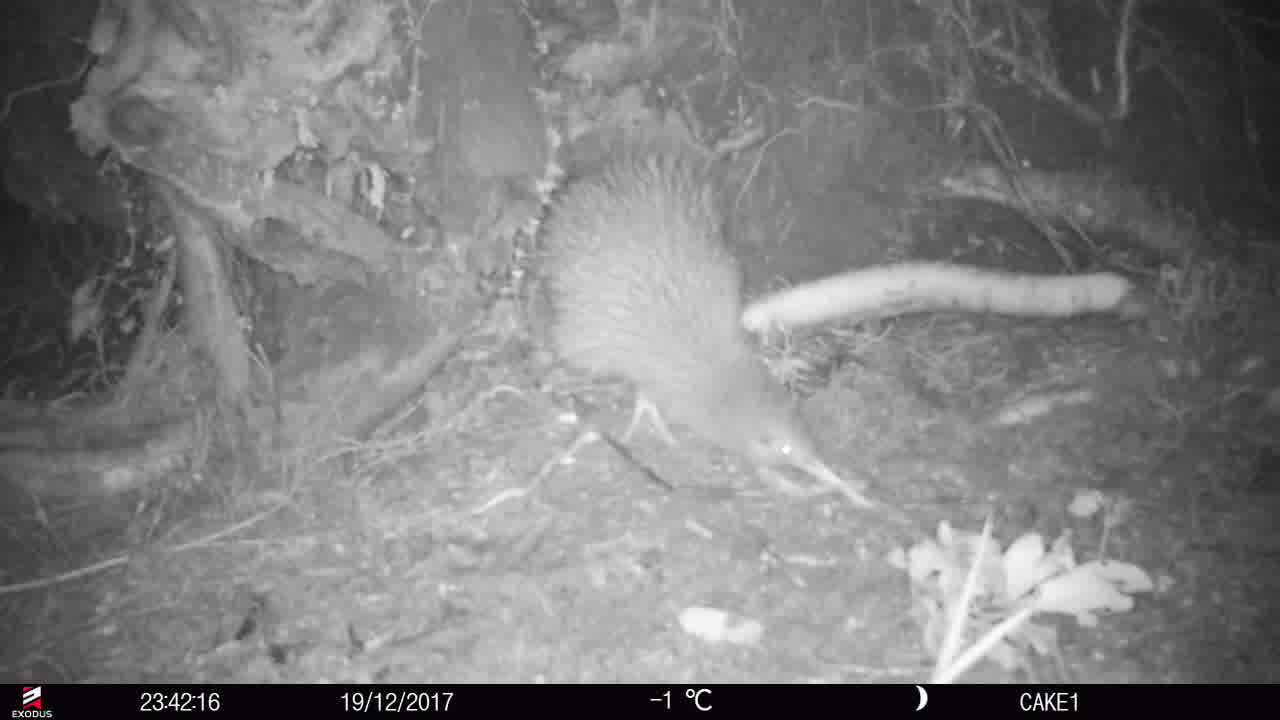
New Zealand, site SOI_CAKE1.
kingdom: Animalia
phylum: Chordata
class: Aves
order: Apterygiformes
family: Apterygidae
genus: Apteryx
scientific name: Apteryx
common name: kiwi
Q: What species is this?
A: Kiwi (Apteryx).